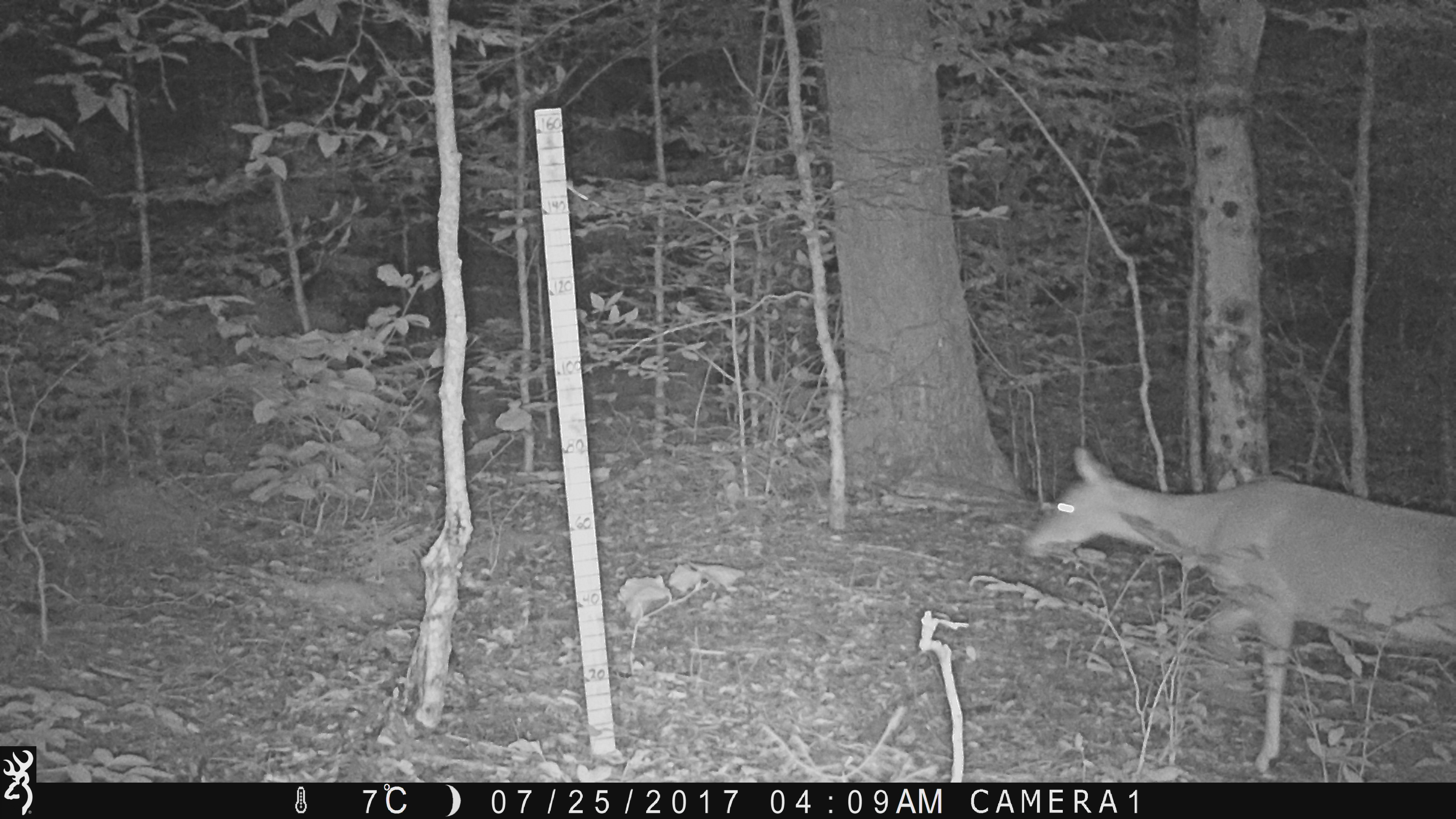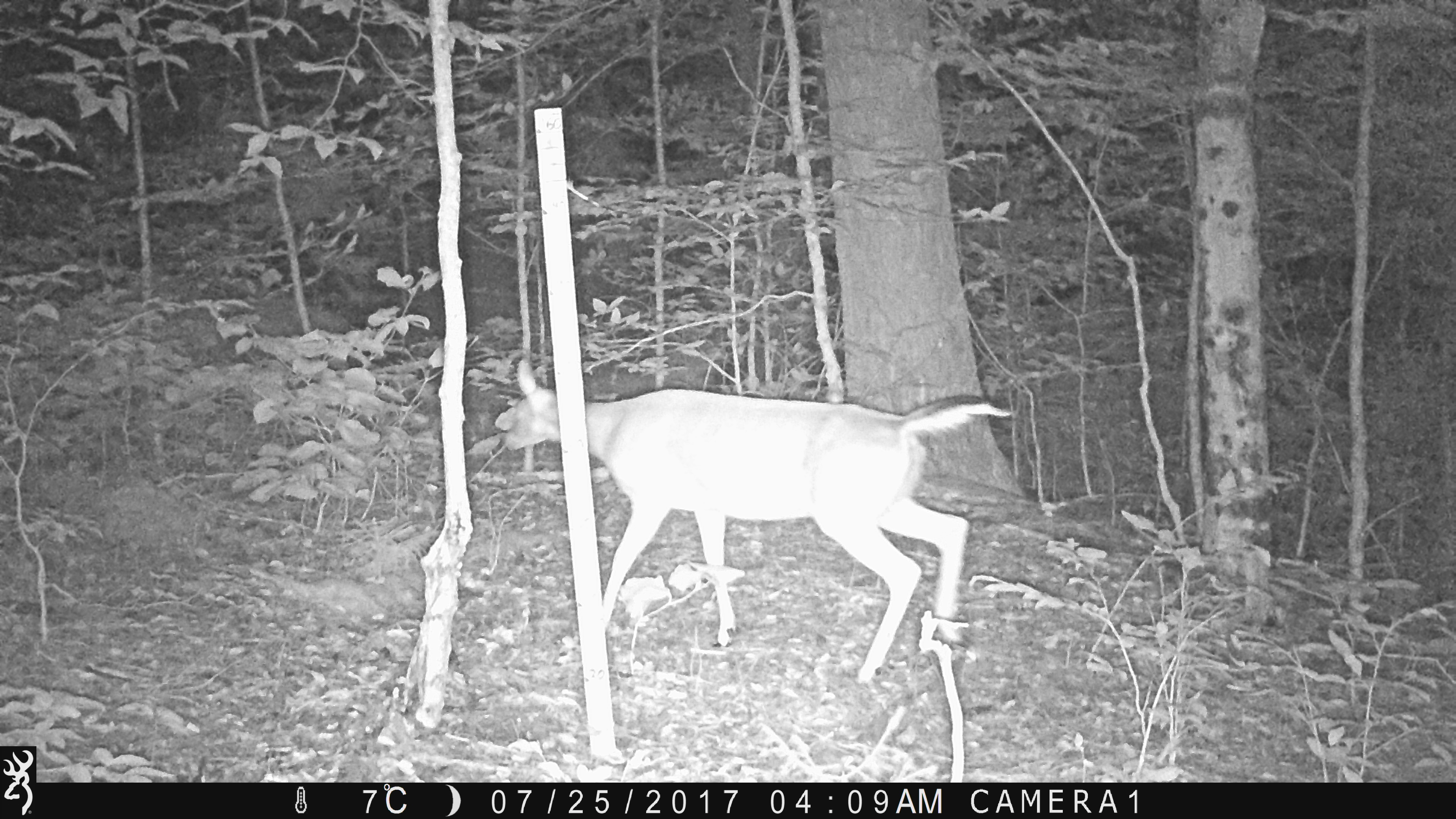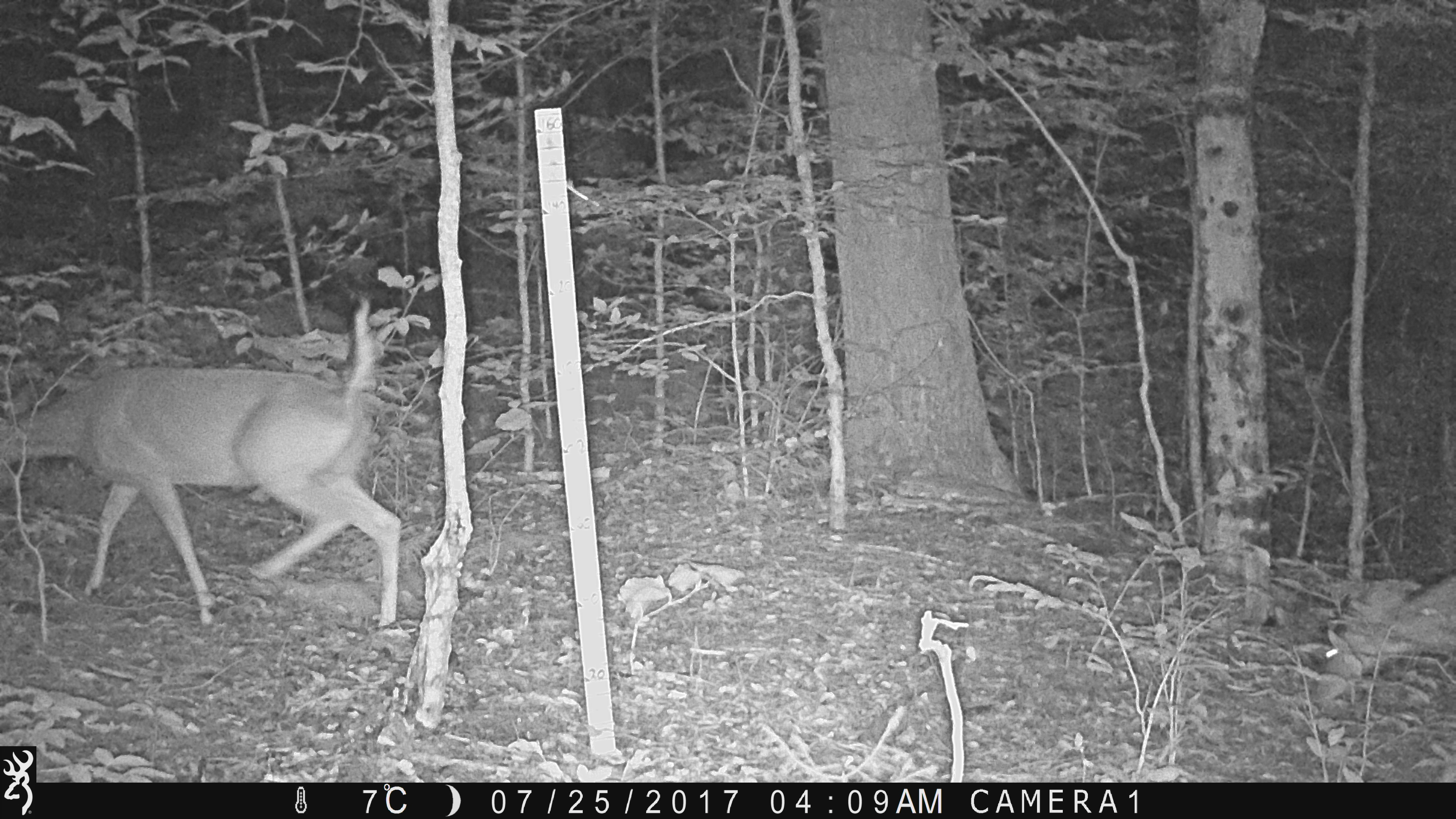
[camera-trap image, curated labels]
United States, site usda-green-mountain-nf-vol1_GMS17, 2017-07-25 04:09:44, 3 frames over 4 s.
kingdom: Animalia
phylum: Chordata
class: Mammalia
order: Artiodactyla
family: Cervidae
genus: Odocoileus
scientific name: Odocoileus virginianus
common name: white-tailed deer